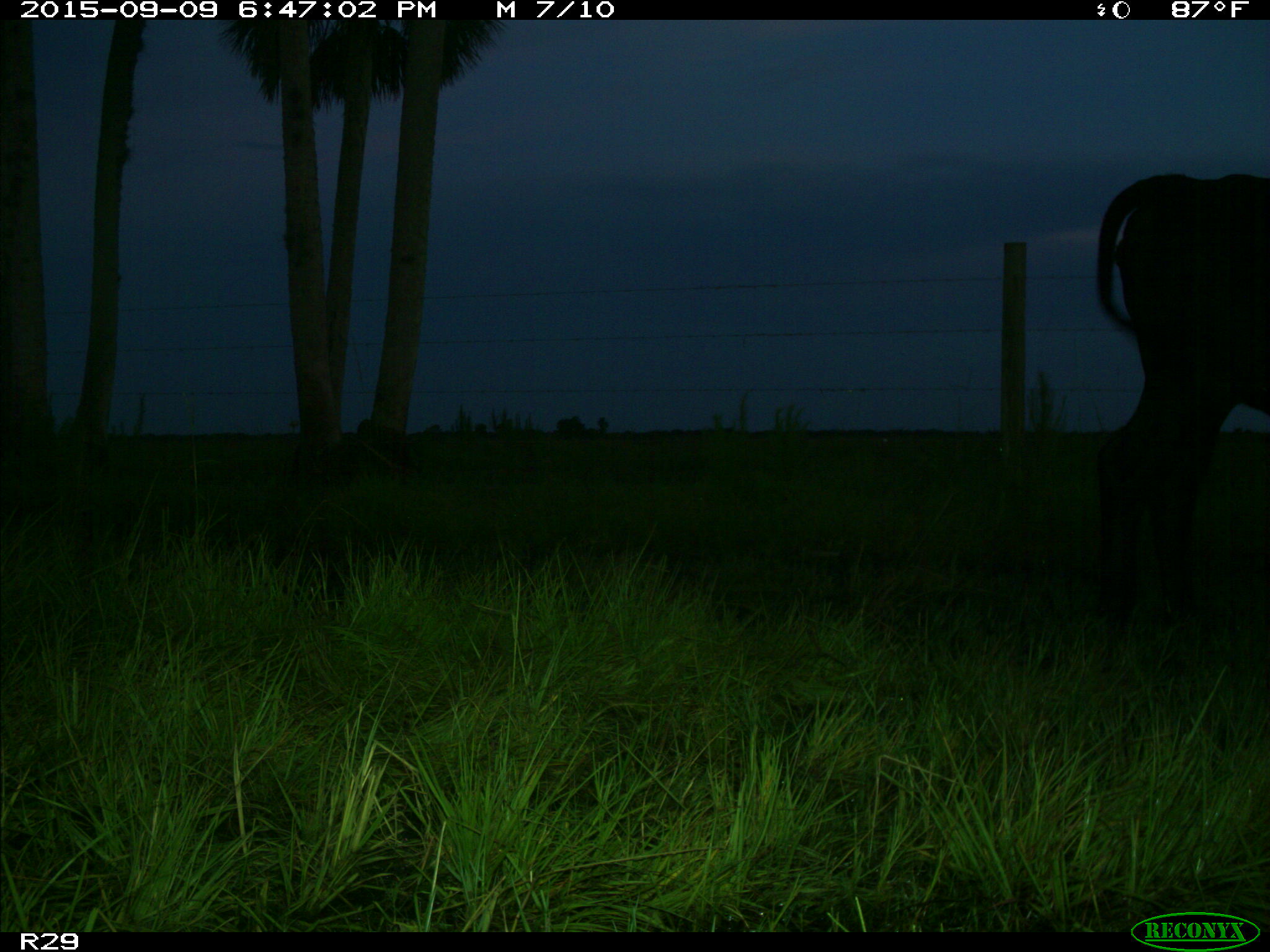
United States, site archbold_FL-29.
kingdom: Animalia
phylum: Chordata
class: Mammalia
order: Artiodactyla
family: Bovidae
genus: Bos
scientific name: Bos taurus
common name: domestic cow